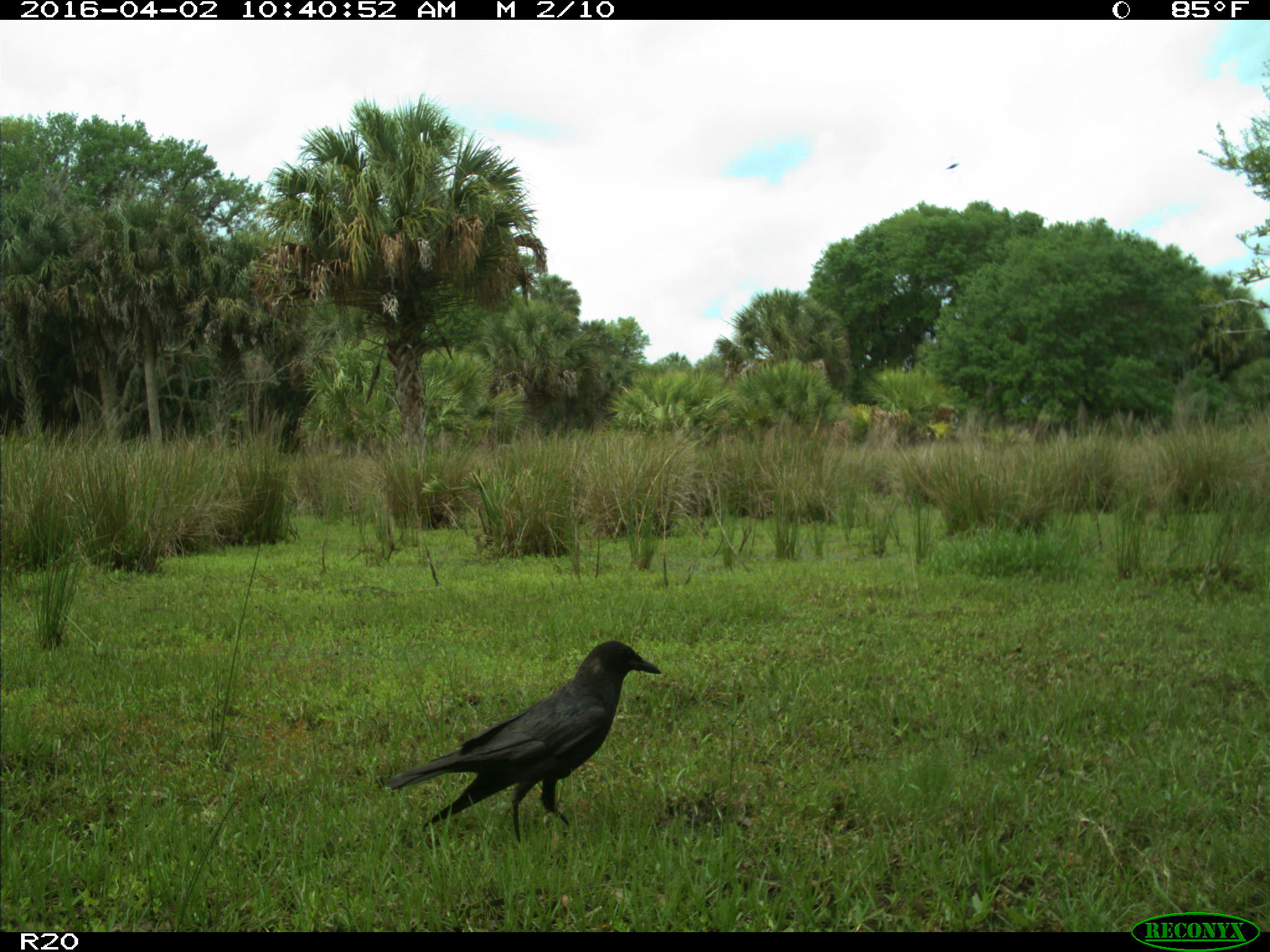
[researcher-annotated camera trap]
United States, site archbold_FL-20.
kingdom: Animalia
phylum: Chordata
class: Aves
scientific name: Aves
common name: birds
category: unidentified bird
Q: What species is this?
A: Unidentified bird (birds) (Aves).